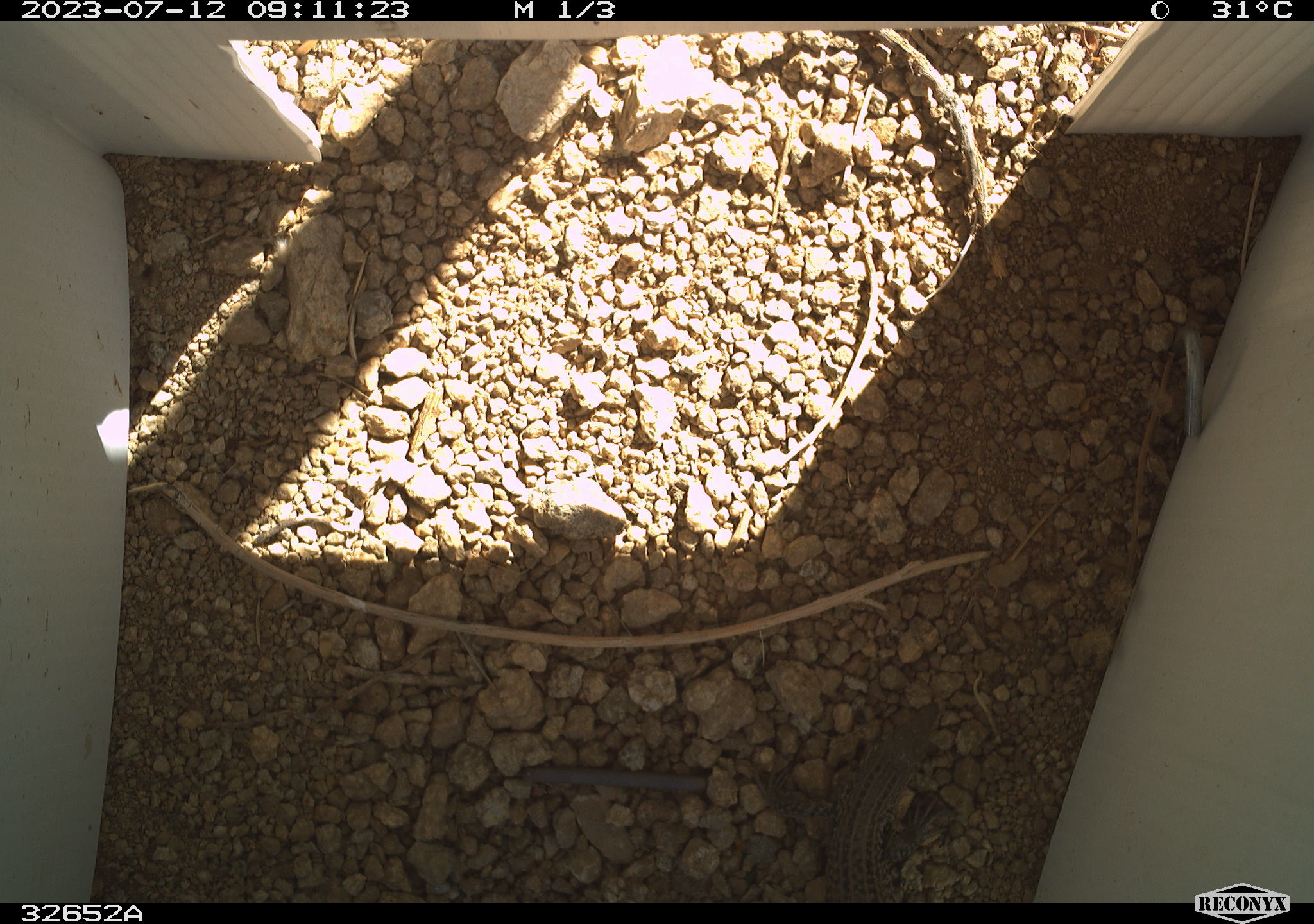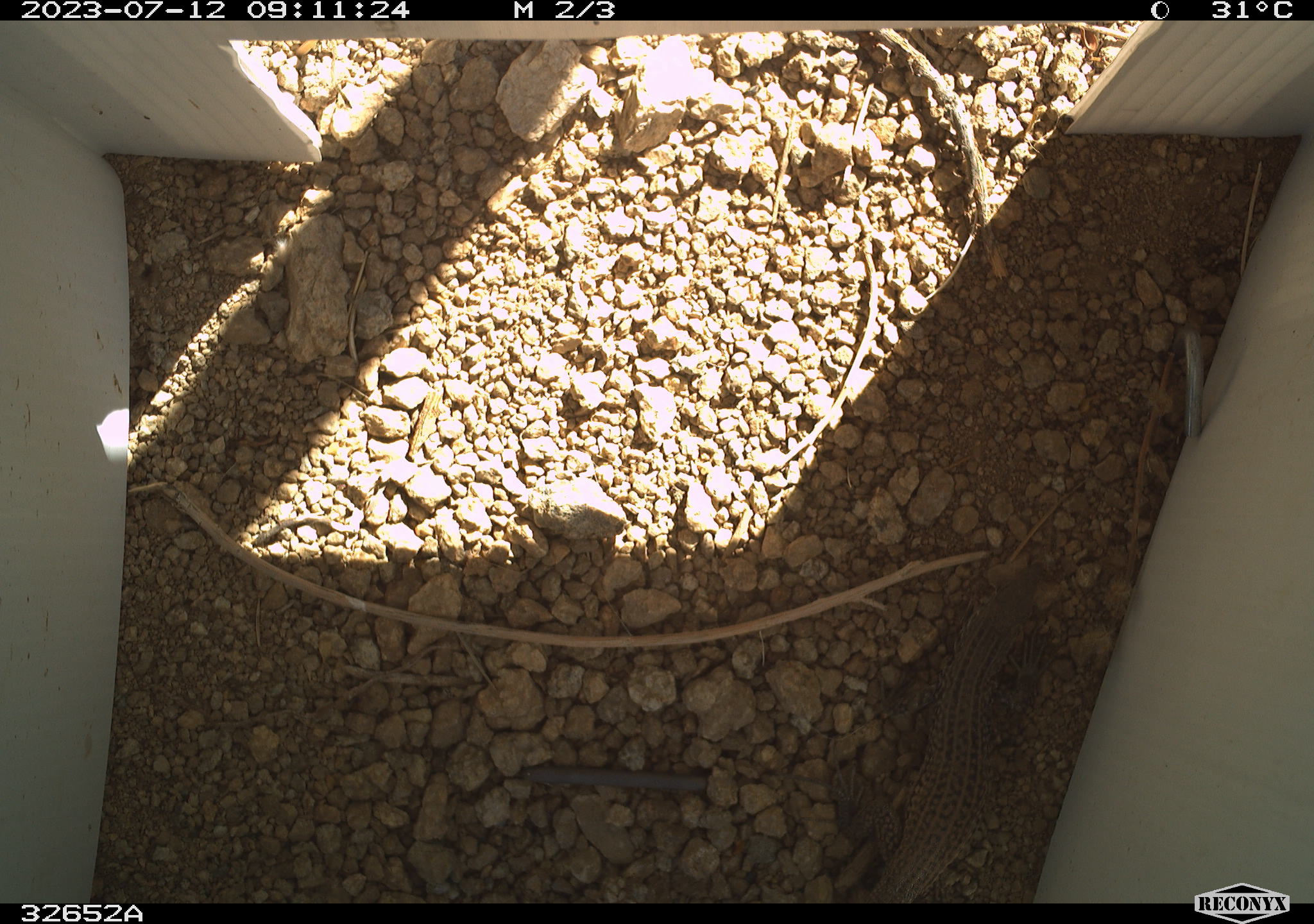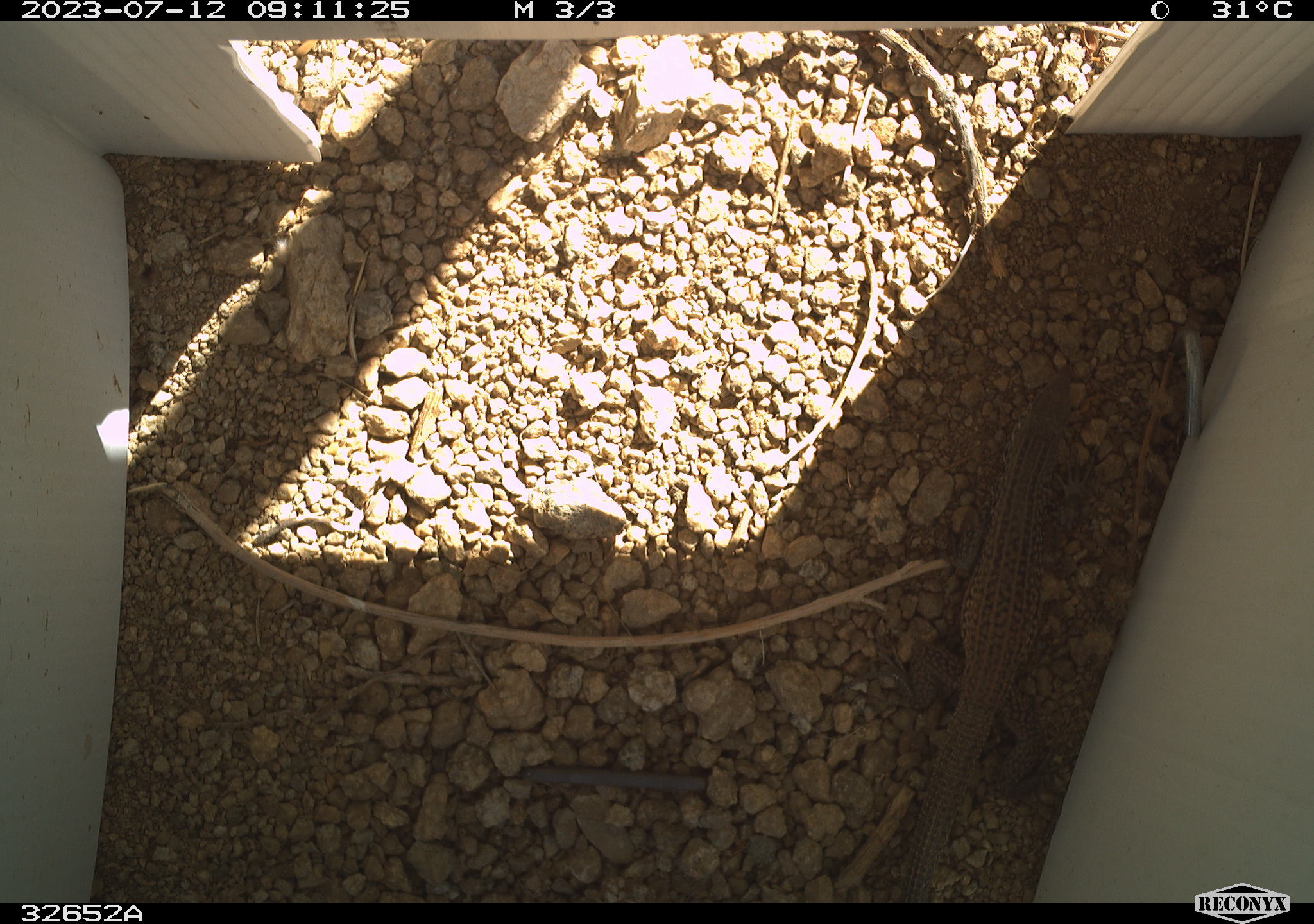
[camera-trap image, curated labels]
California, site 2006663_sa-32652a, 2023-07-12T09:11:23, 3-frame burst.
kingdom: Animalia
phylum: Chordata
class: Reptilia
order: Squamata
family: Teiidae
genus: Aspidoscelis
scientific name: Aspidoscelis tigris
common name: western whiptail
Western whiptail (Aspidoscelis tigris).